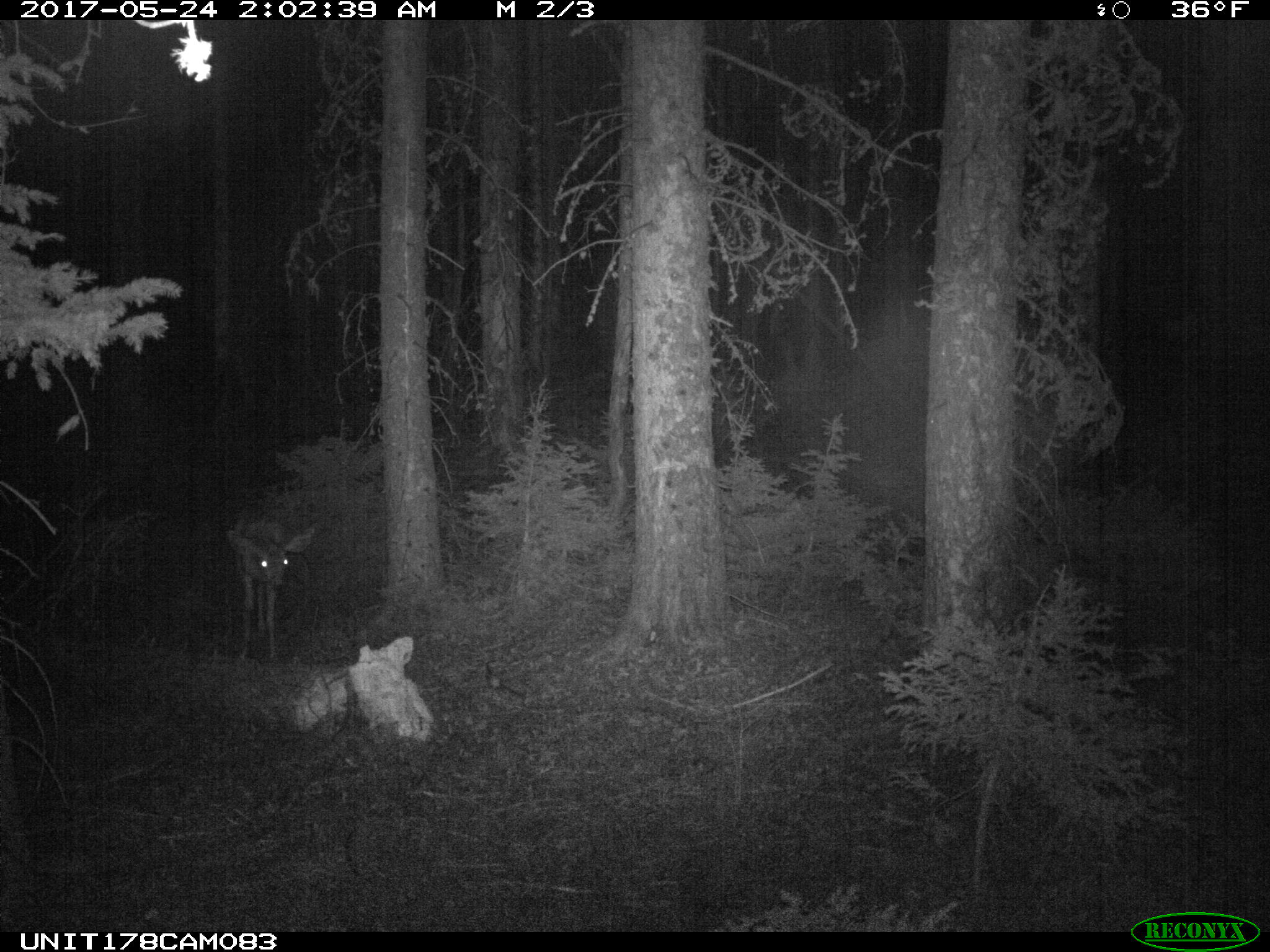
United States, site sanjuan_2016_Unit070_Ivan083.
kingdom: Animalia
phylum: Chordata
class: Mammalia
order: Artiodactyla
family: Cervidae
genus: Odocoileus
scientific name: Odocoileus hemionus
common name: mule deer